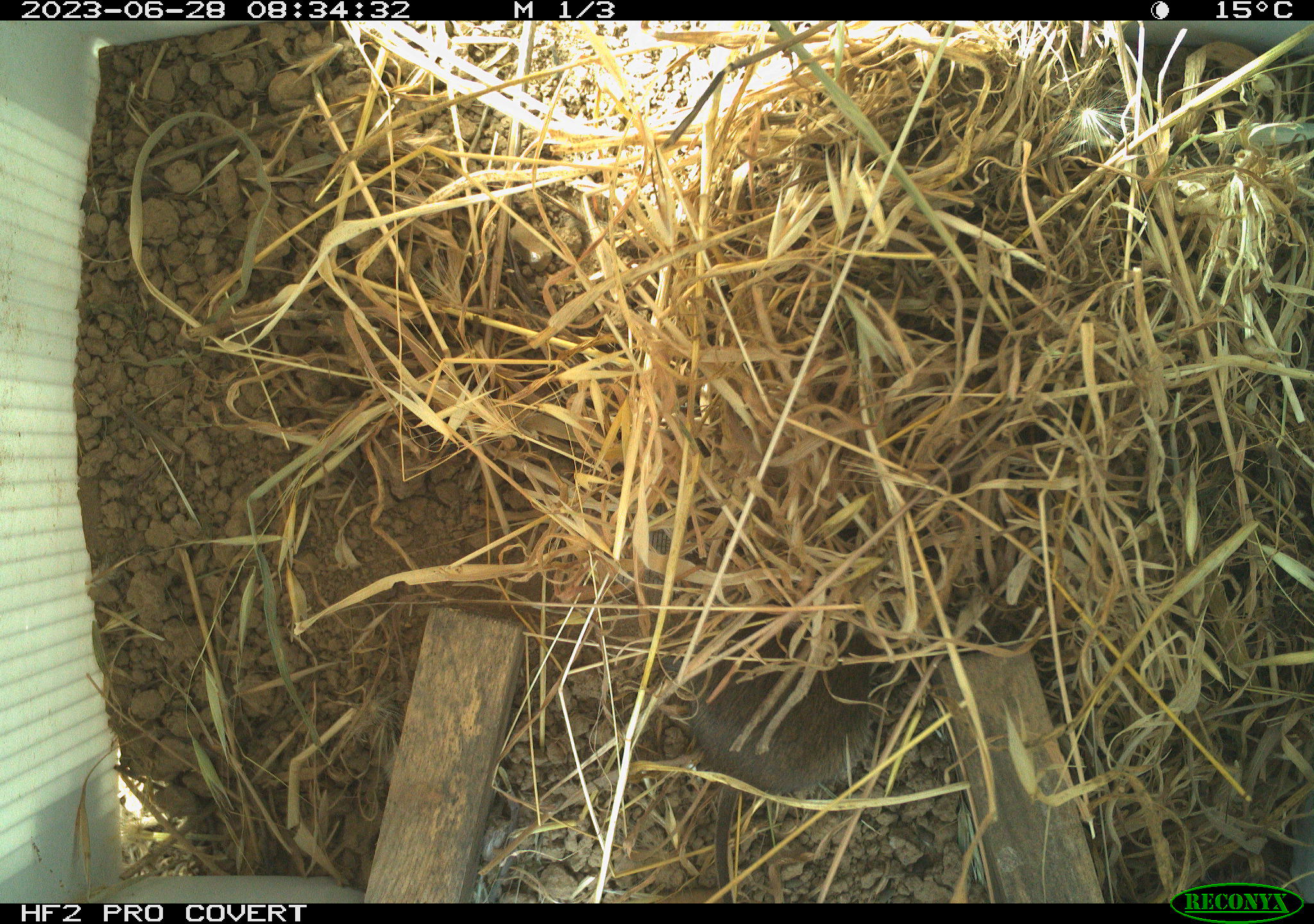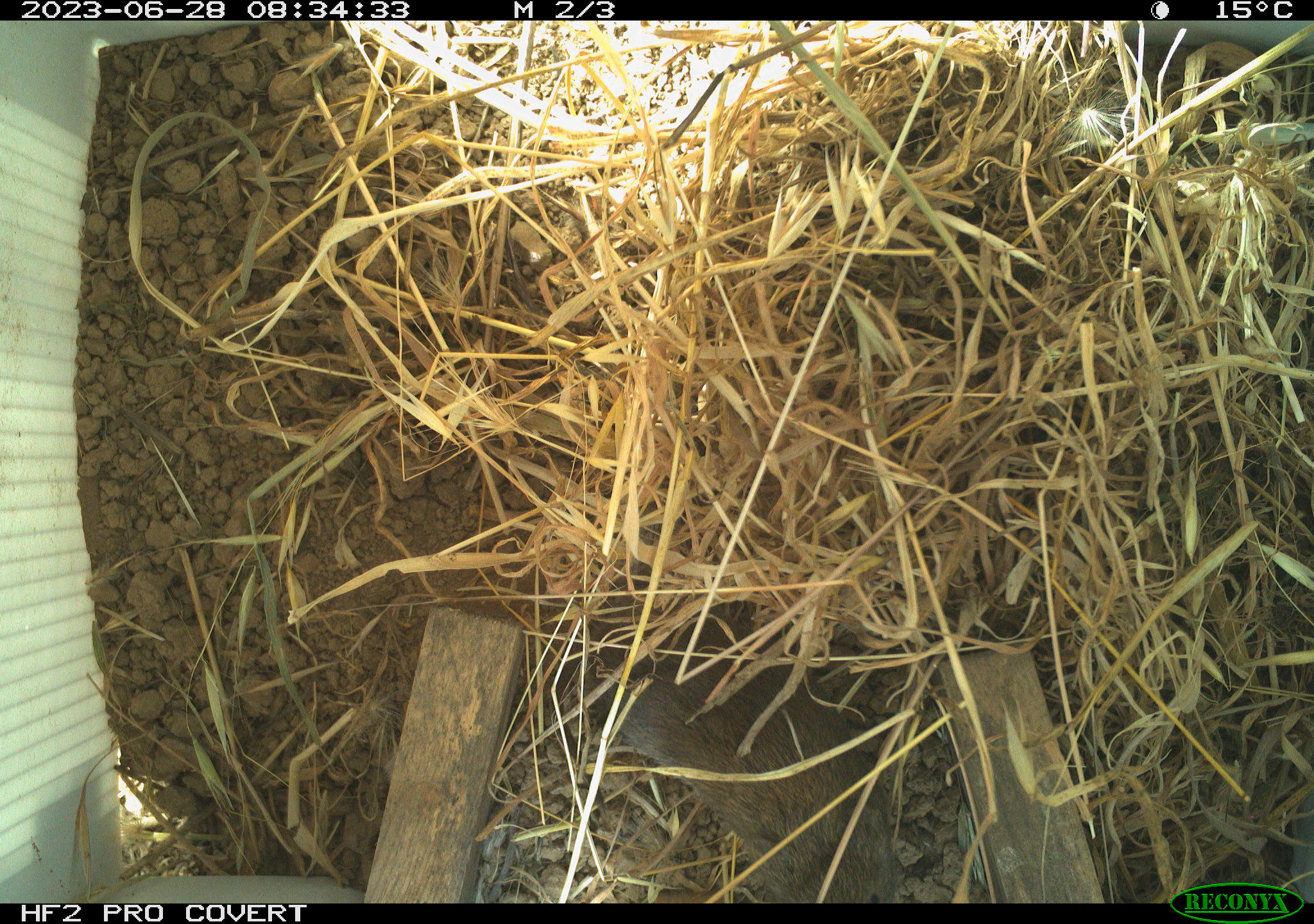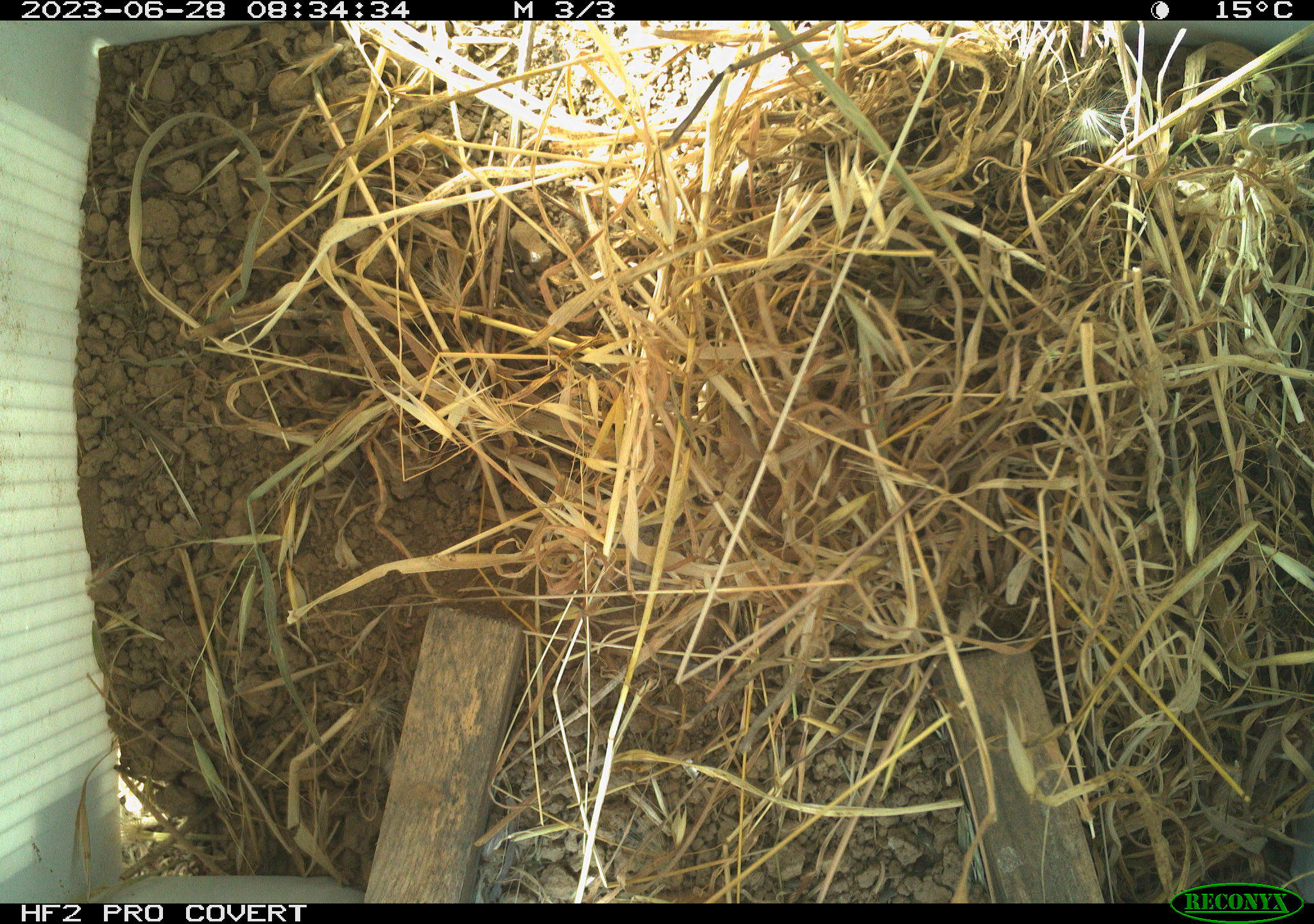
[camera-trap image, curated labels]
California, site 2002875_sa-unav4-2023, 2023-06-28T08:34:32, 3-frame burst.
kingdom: Animalia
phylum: Chordata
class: Mammalia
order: Rodentia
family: Cricetidae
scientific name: Arvicolinae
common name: voles, lemmings, and muskrats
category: arvicolinae subfamily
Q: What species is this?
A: Arvicolinae subfamily (voles, lemmings, and muskrats) (Arvicolinae).